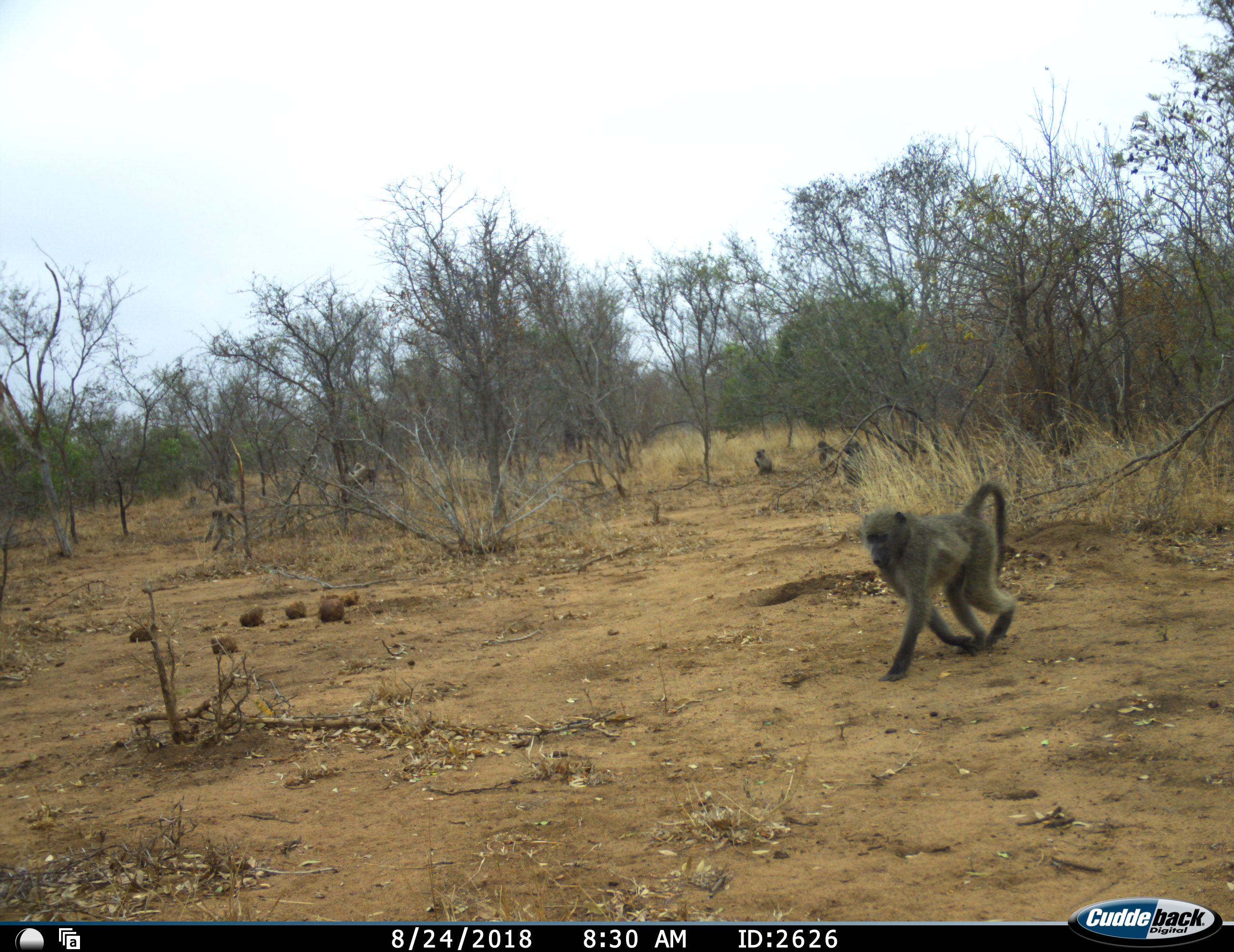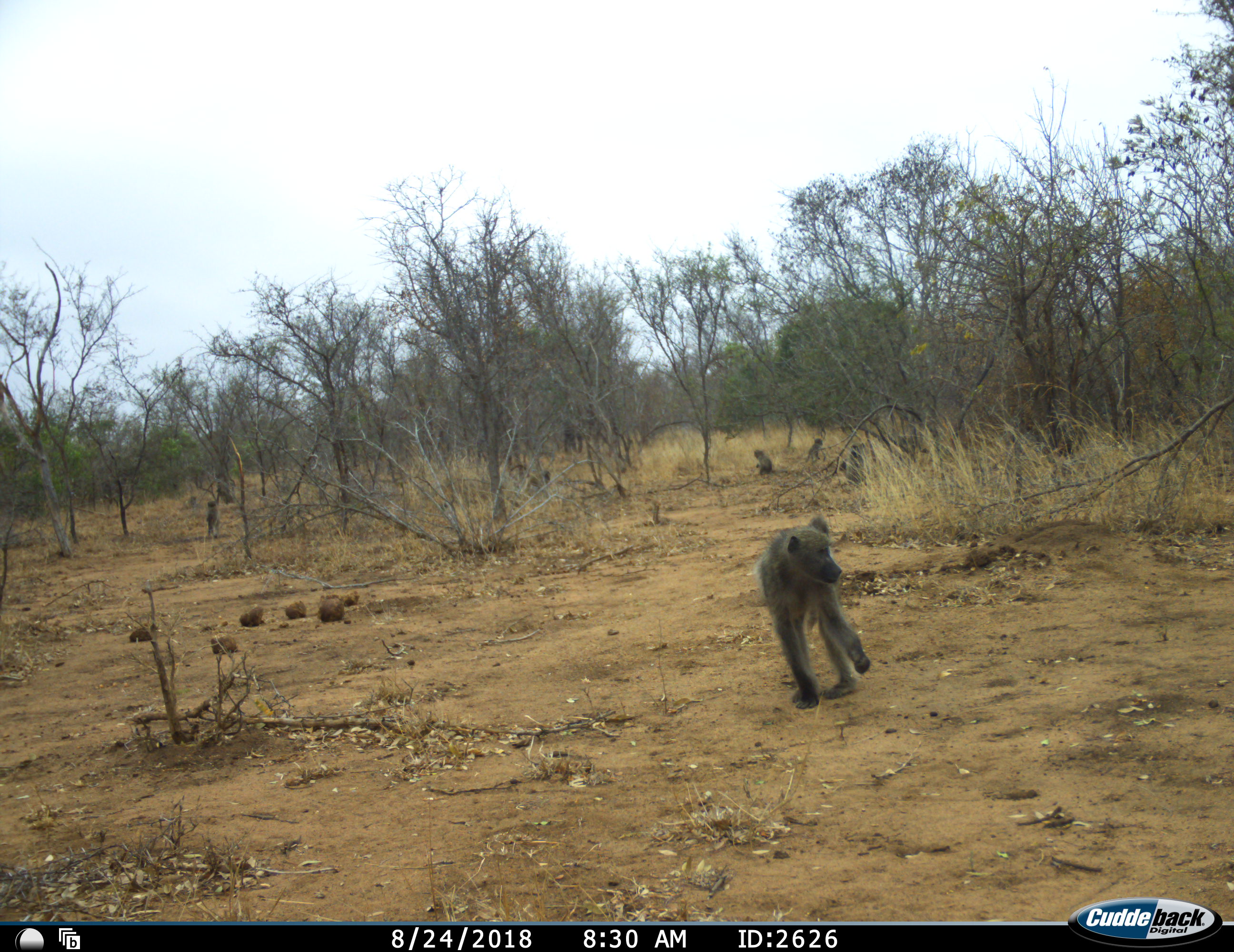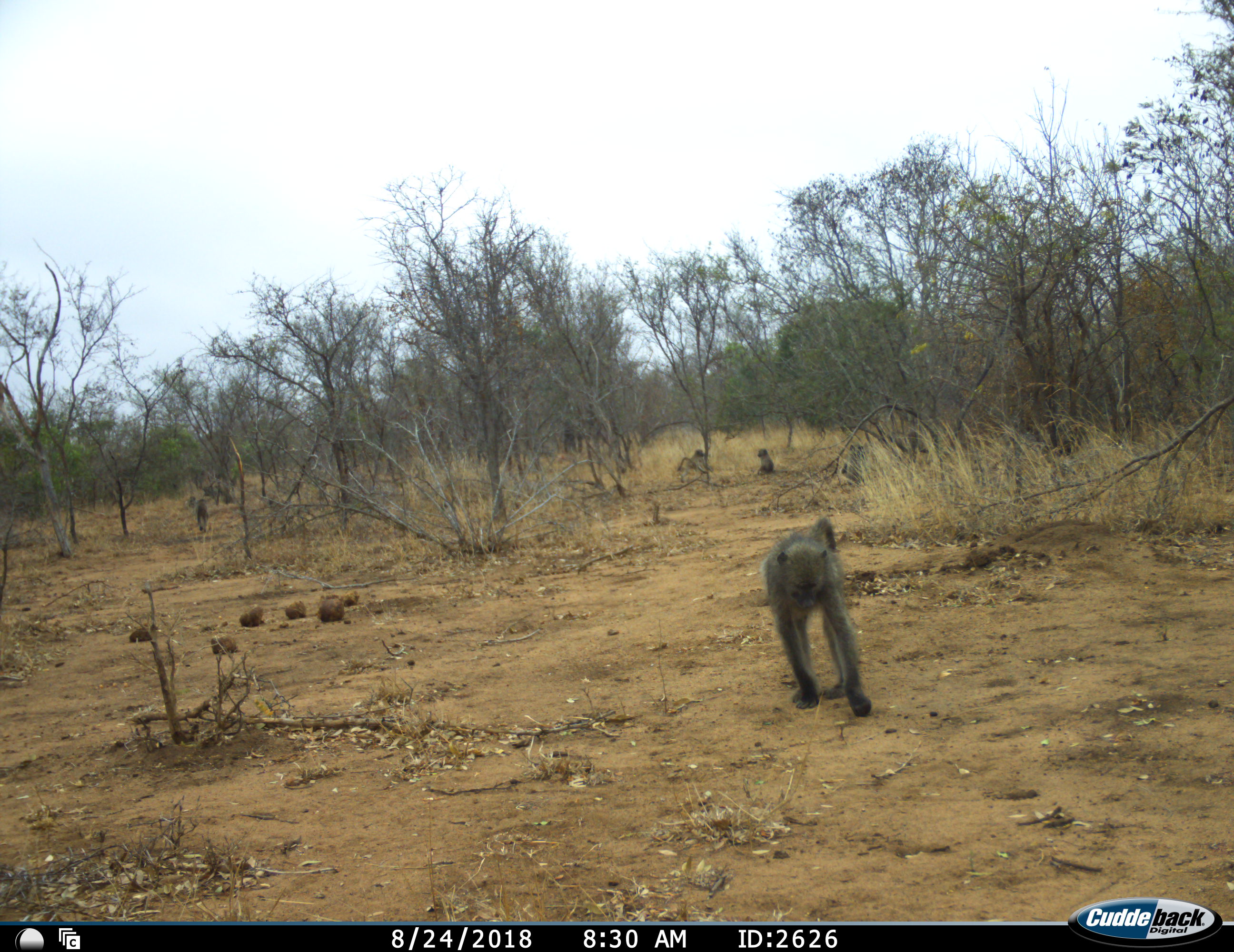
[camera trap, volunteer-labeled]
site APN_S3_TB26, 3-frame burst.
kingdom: Animalia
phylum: Chordata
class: Mammalia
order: Primates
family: Cercopithecidae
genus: Papio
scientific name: Papio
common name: baboon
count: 6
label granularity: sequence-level